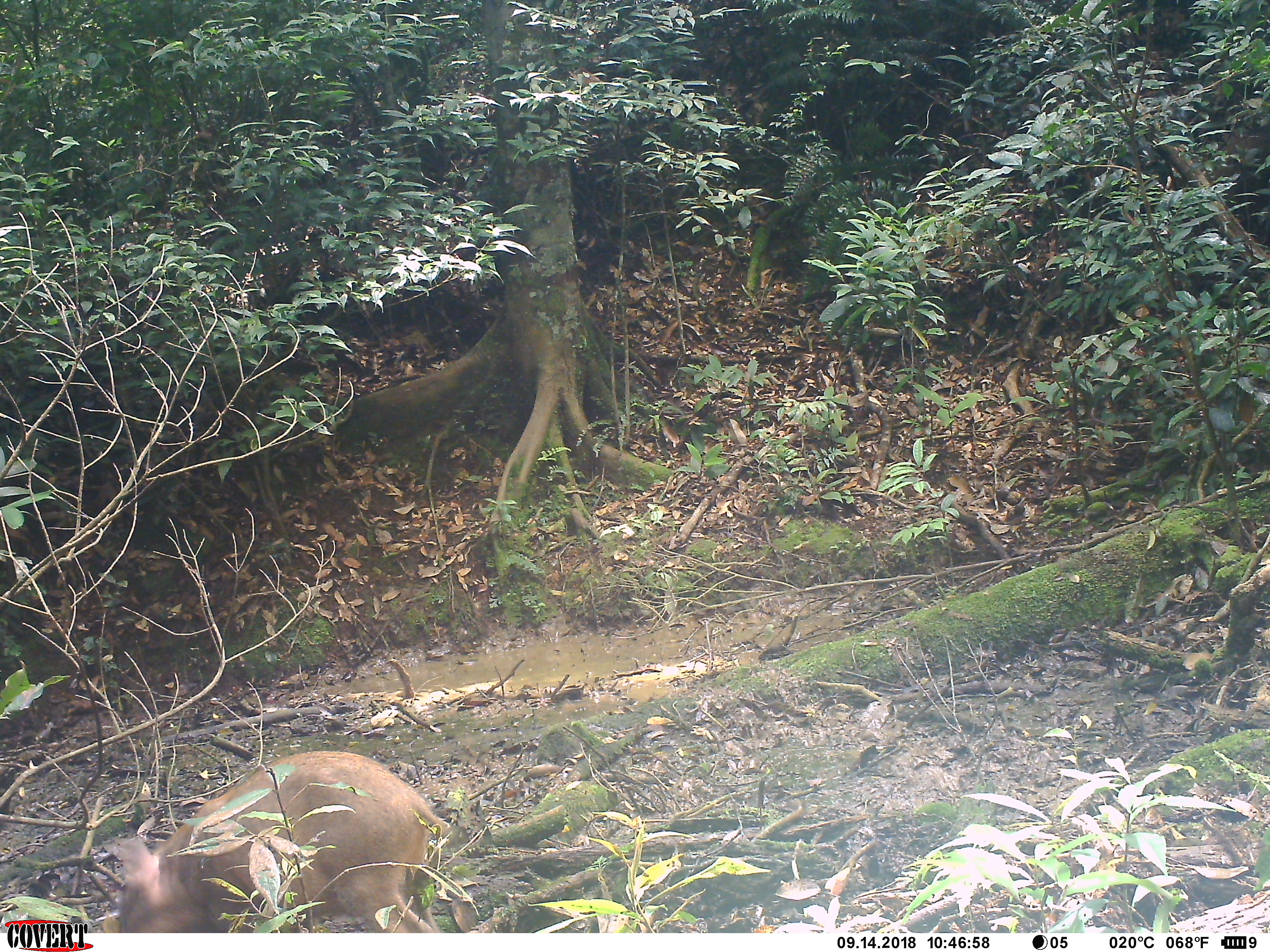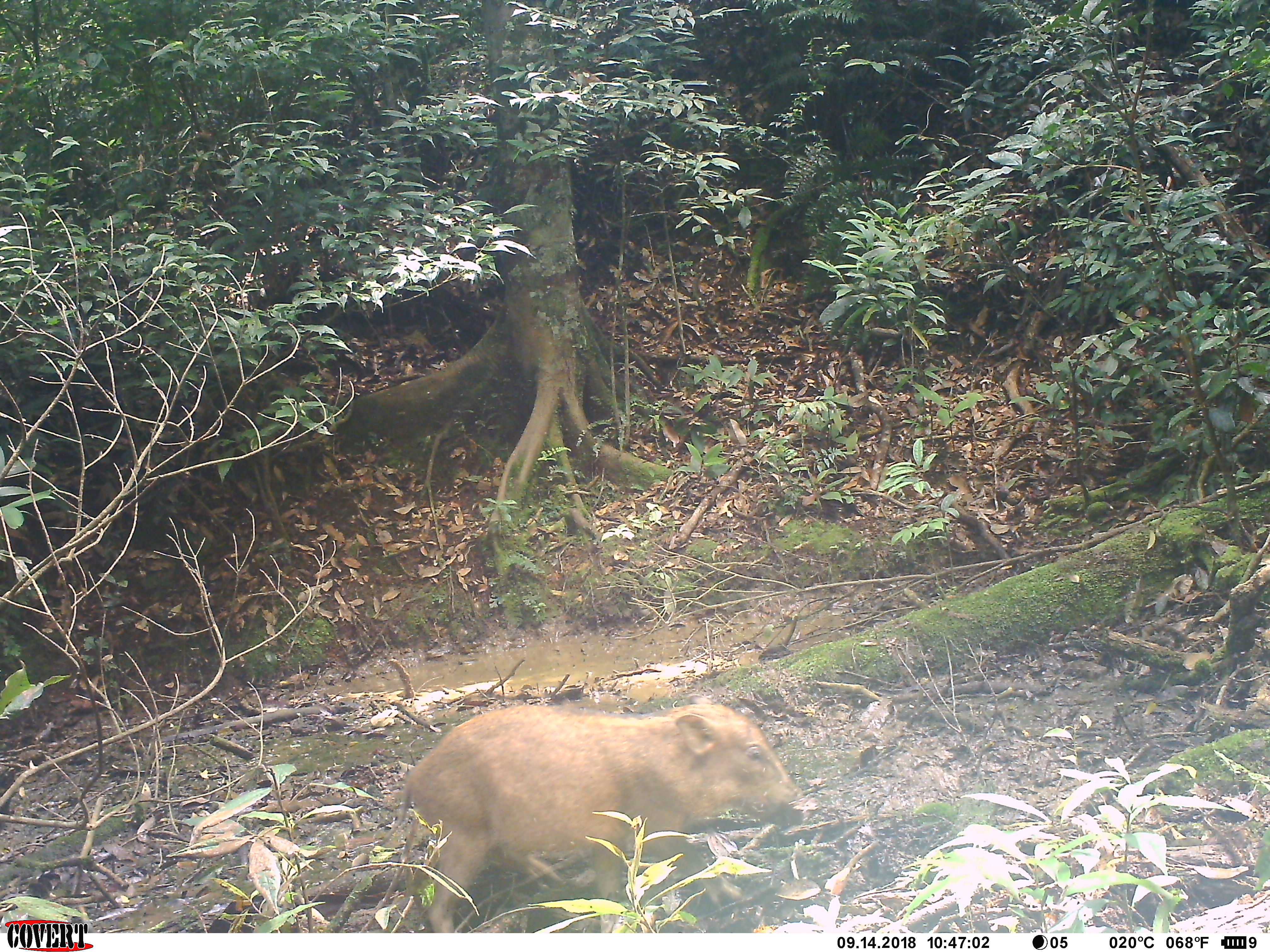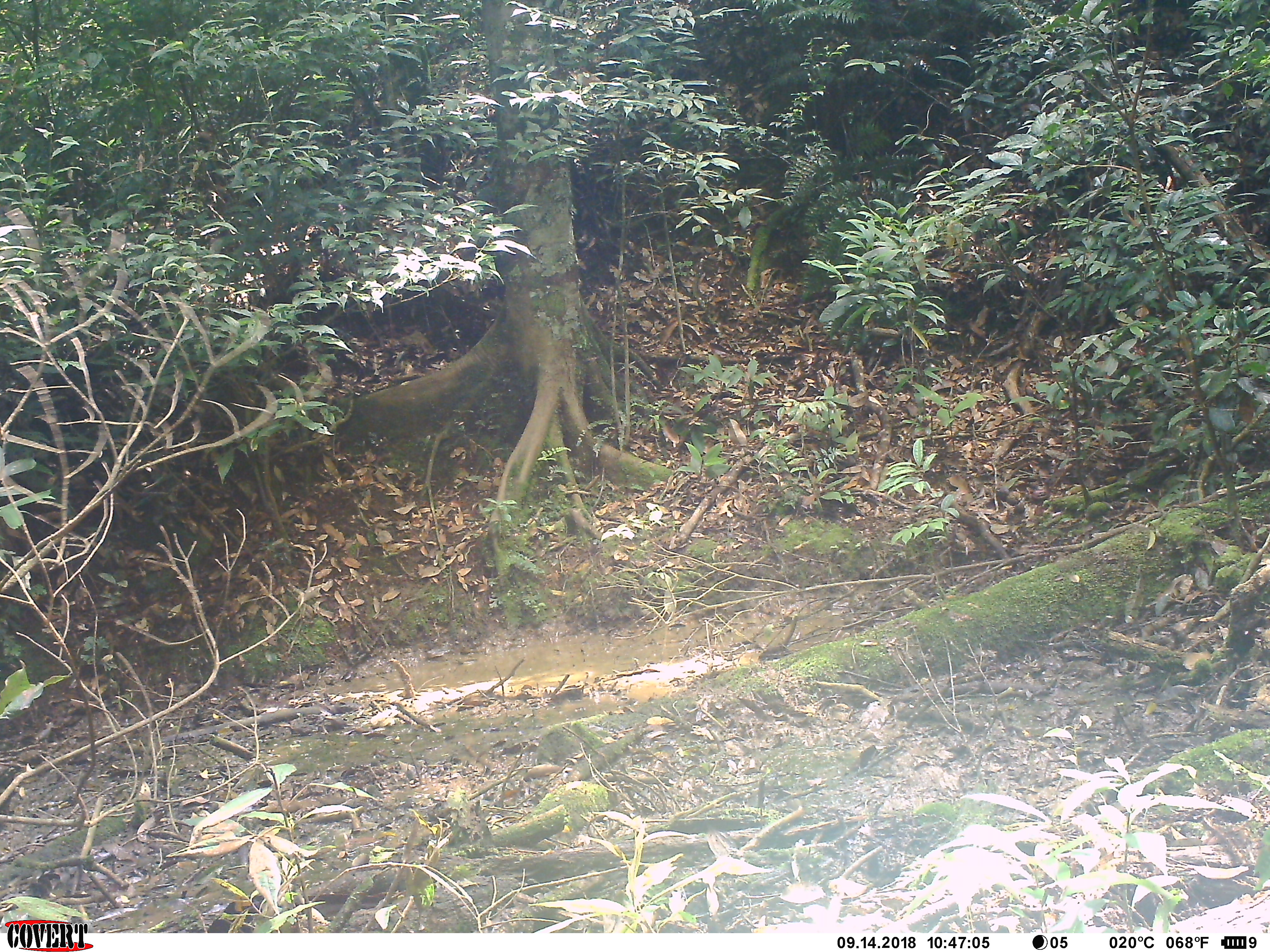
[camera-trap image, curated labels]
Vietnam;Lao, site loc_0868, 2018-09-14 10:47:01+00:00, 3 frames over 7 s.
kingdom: Animalia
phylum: Chordata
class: Mammalia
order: Artiodactyla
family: Suidae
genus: Sus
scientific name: Sus scrofa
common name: eurasian wild pig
Eurasian wild pig (Sus scrofa). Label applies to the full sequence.